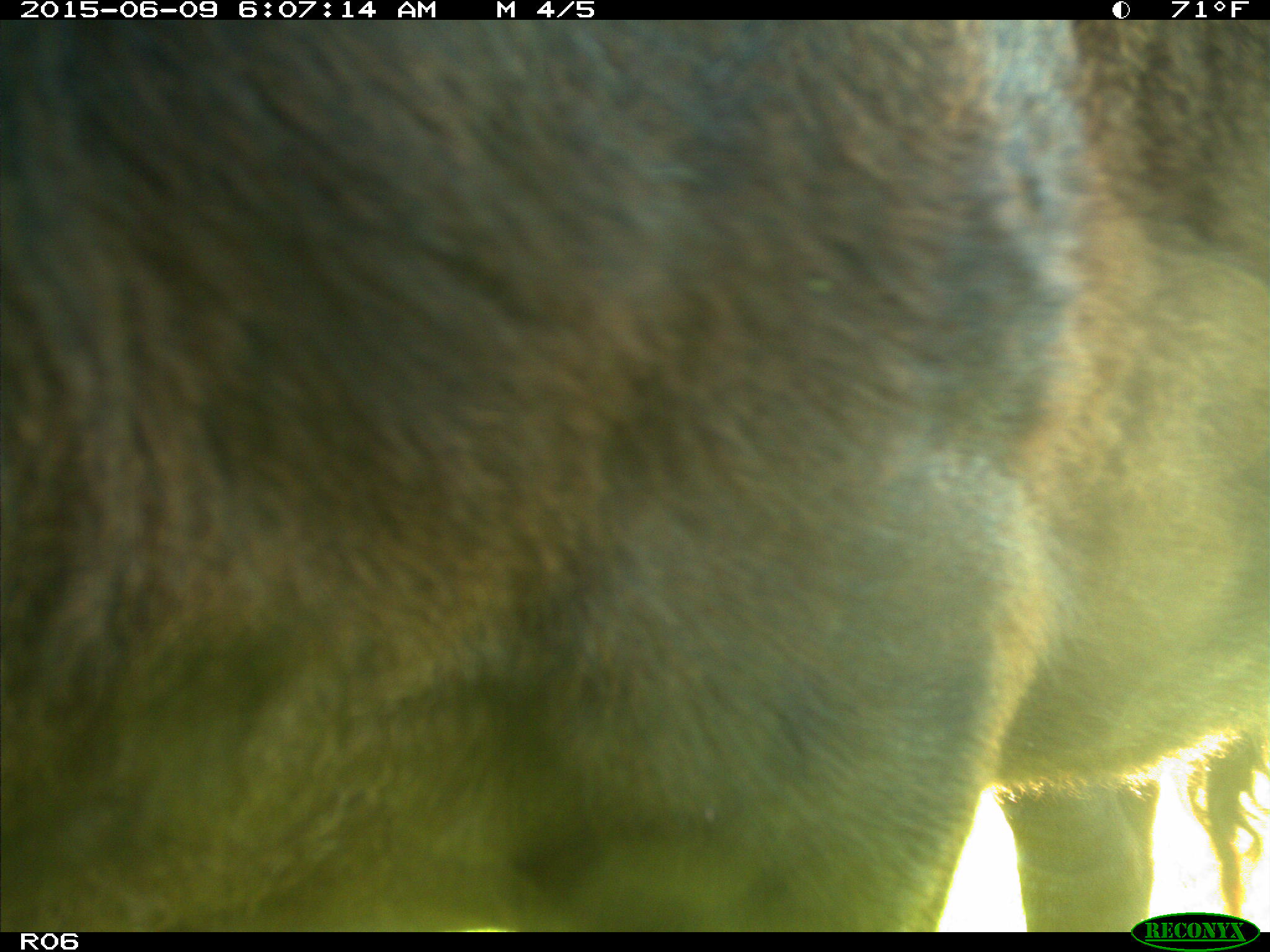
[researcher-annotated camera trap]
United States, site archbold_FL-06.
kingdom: Animalia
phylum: Chordata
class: Mammalia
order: Artiodactyla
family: Bovidae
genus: Bos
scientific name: Bos taurus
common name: domestic cow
Bos taurus (domestic cow).